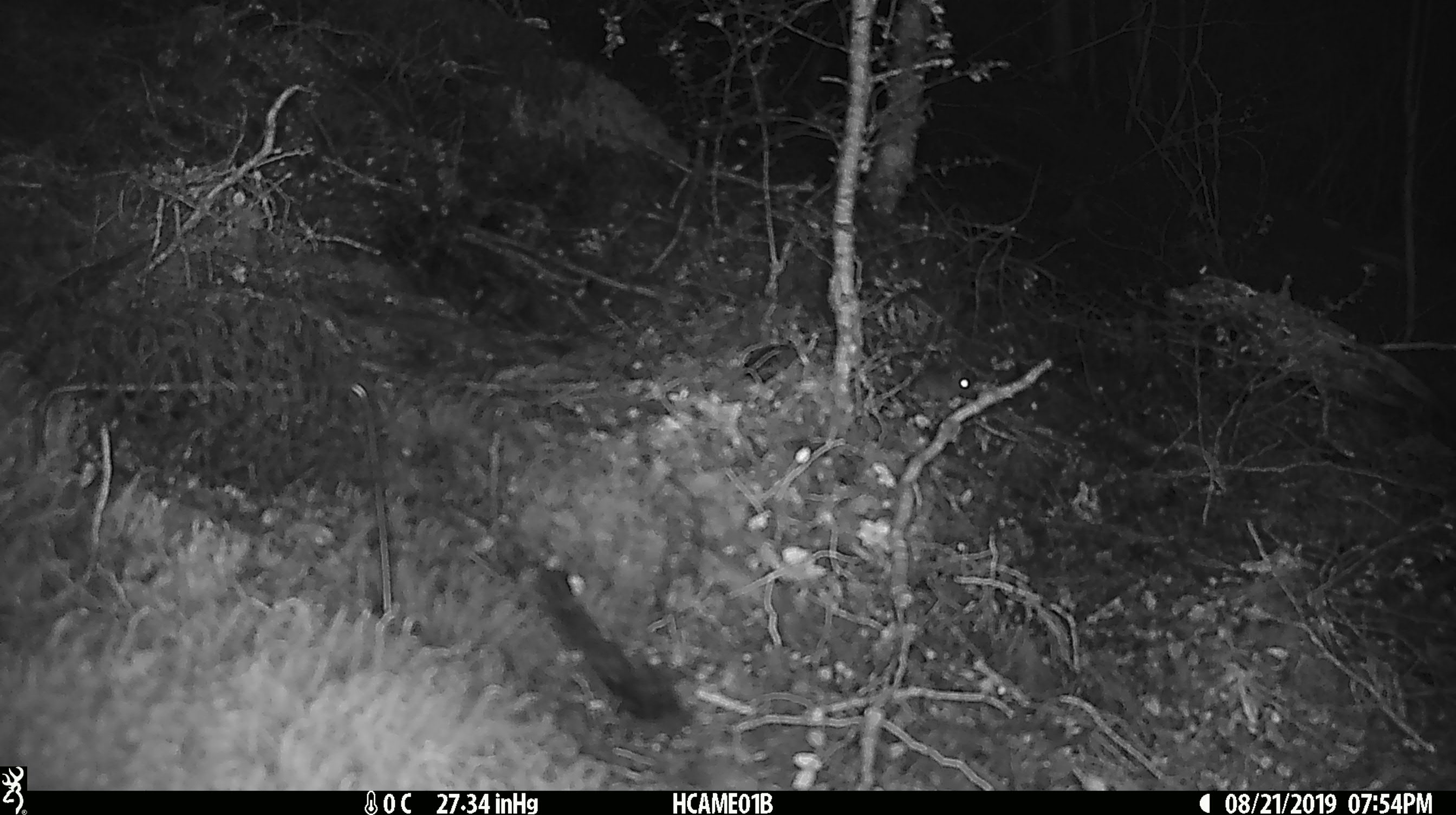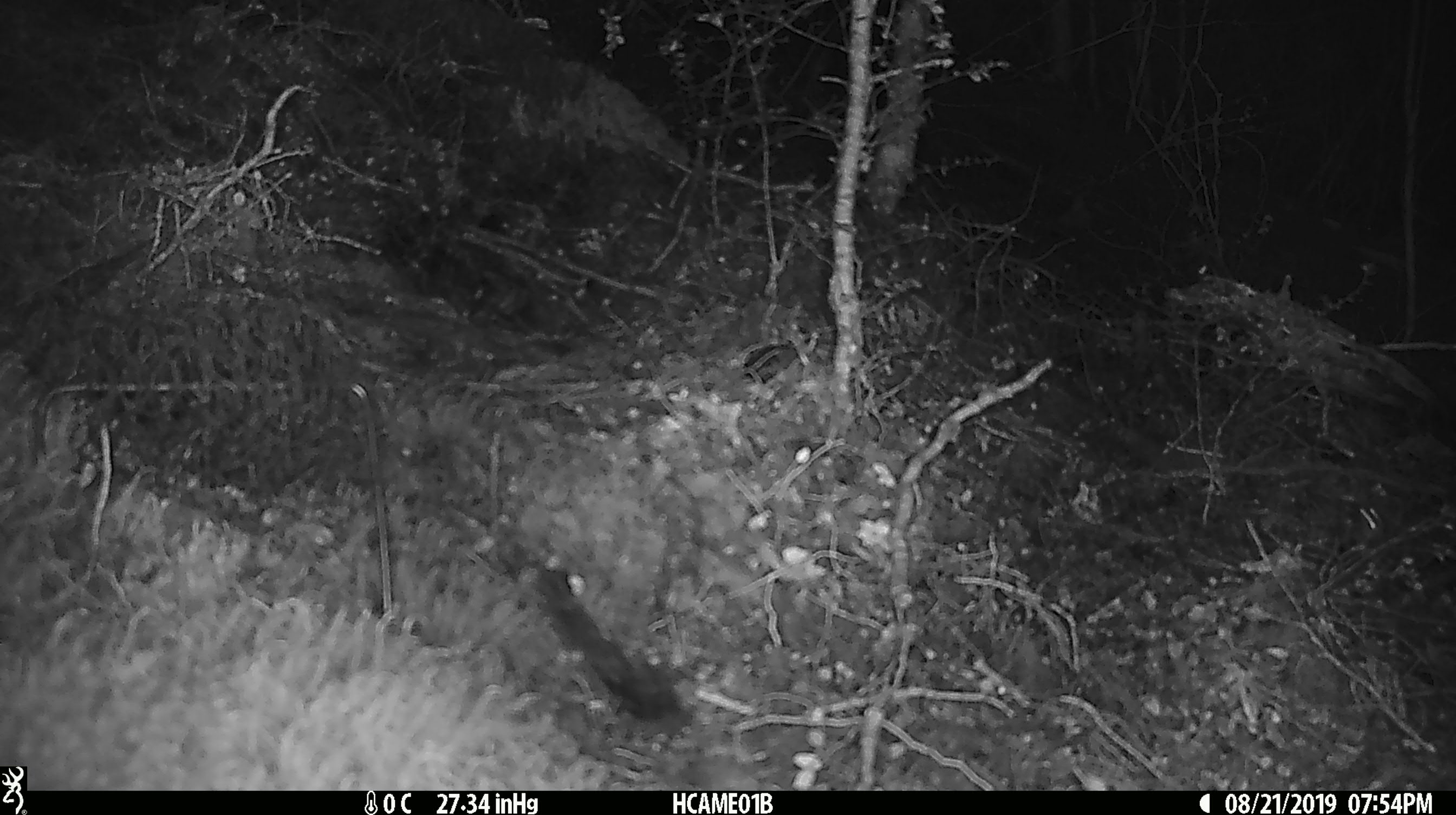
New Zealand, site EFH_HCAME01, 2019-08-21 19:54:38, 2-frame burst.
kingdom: Animalia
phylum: Chordata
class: Mammalia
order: Rodentia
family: Muridae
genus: Mus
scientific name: Mus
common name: mouse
Mouse (Mus).